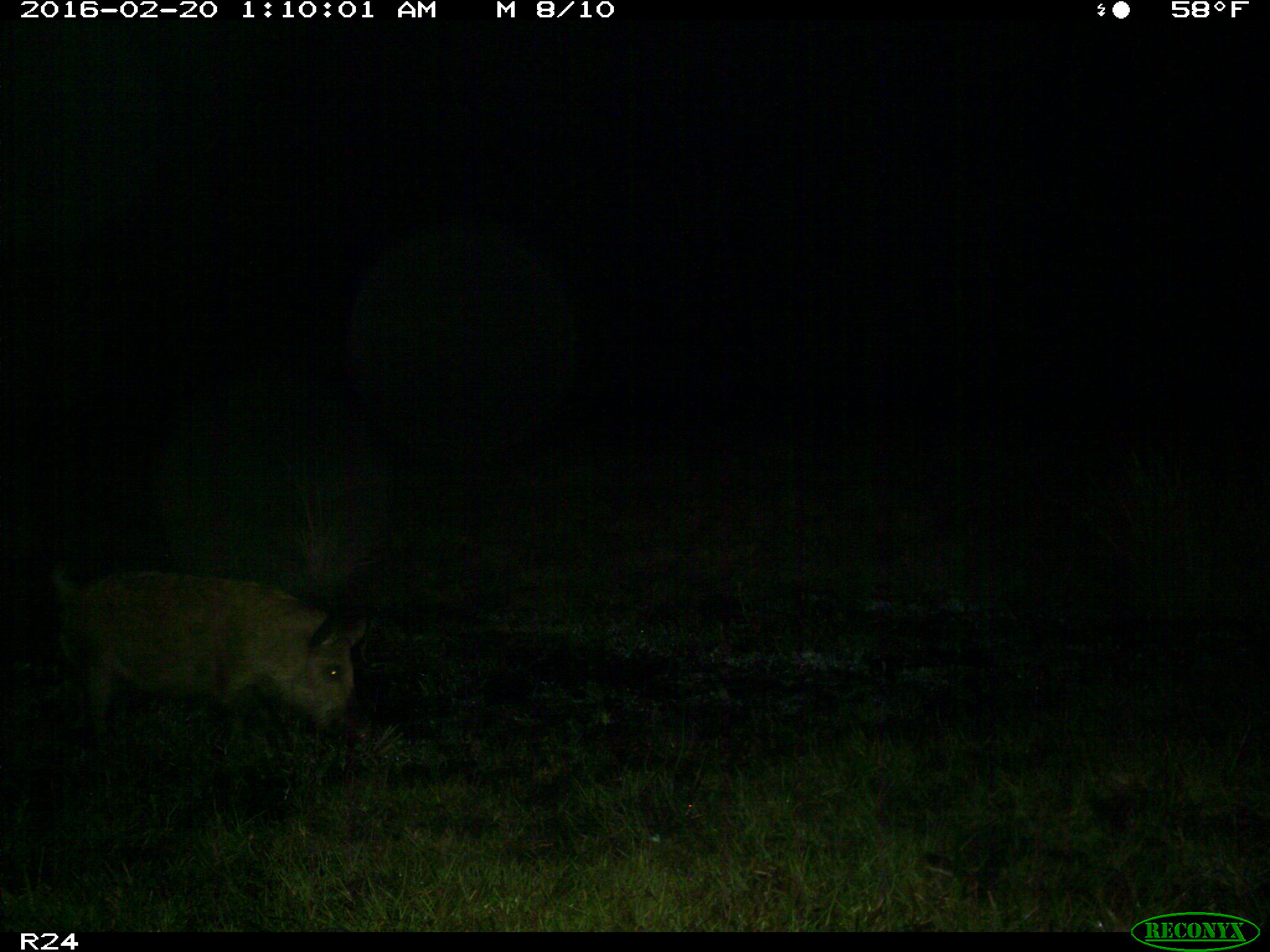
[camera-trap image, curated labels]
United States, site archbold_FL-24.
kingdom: Animalia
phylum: Chordata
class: Mammalia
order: Artiodactyla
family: Suidae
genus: Sus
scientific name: Sus scrofa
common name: wild boar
Sus scrofa (wild boar).